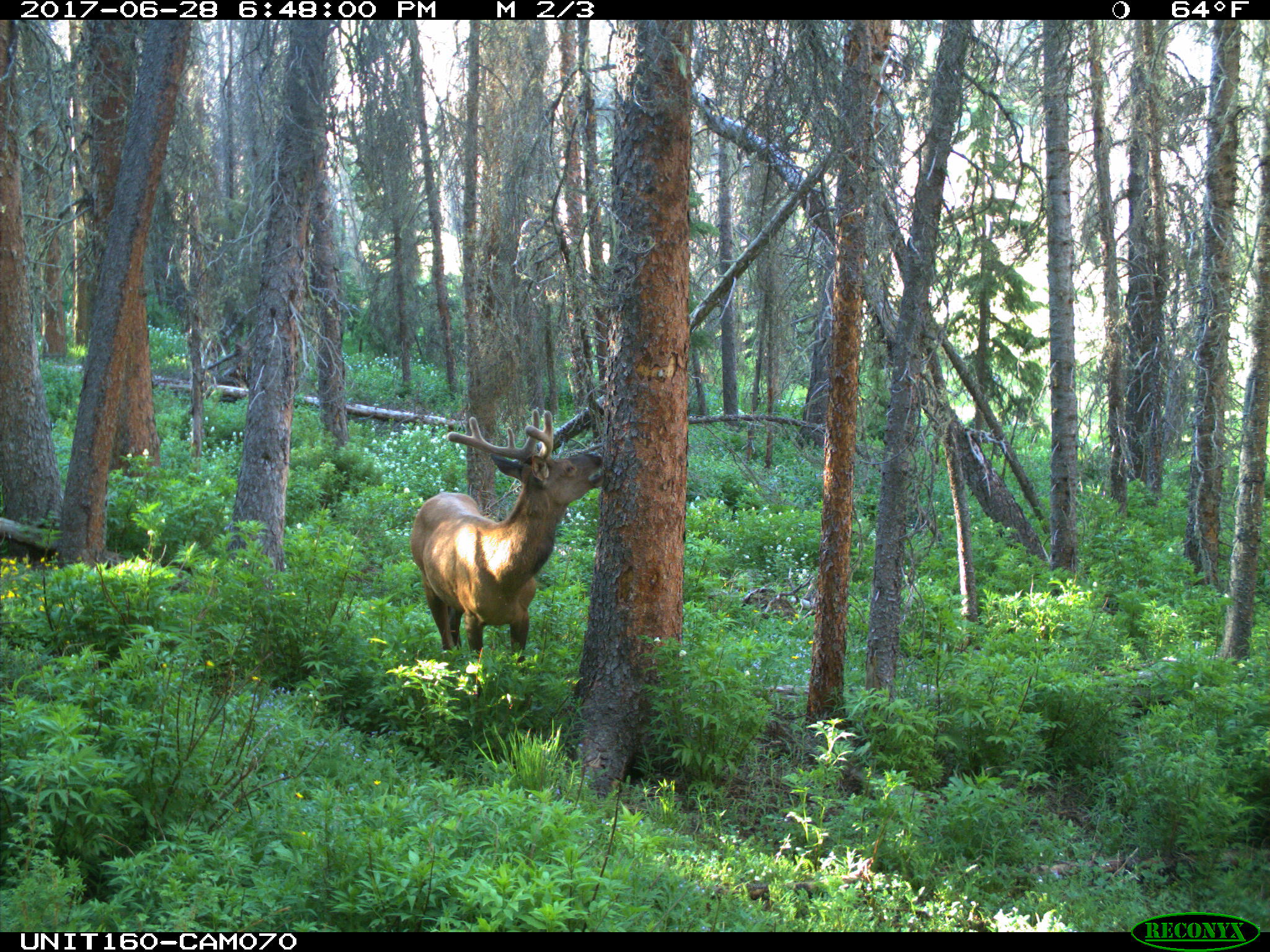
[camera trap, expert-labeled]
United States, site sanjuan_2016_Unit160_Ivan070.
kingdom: Animalia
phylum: Chordata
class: Mammalia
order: Artiodactyla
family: Cervidae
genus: Cervus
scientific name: Cervus elaphus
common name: red deer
Cervus elaphus (red deer).